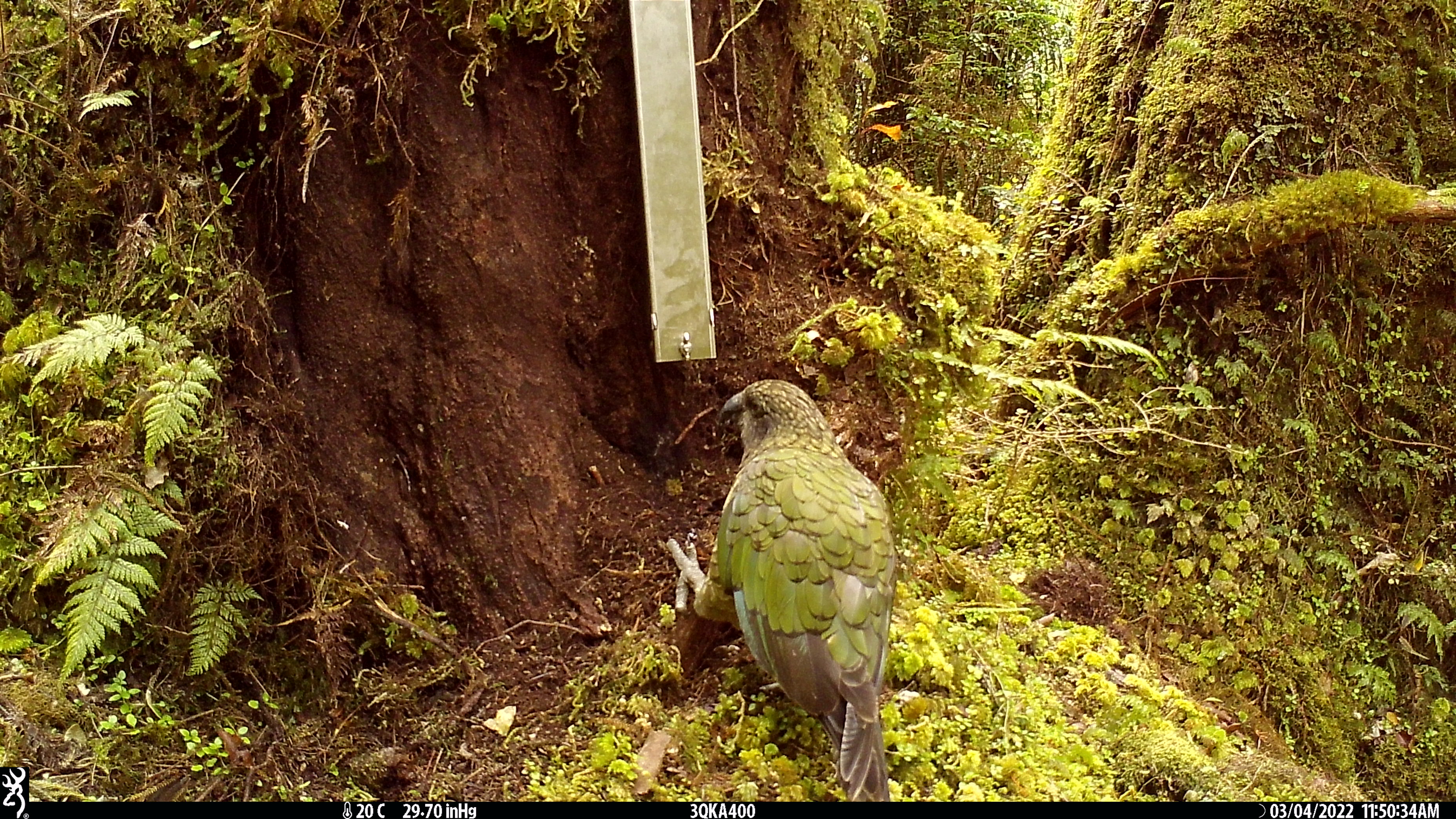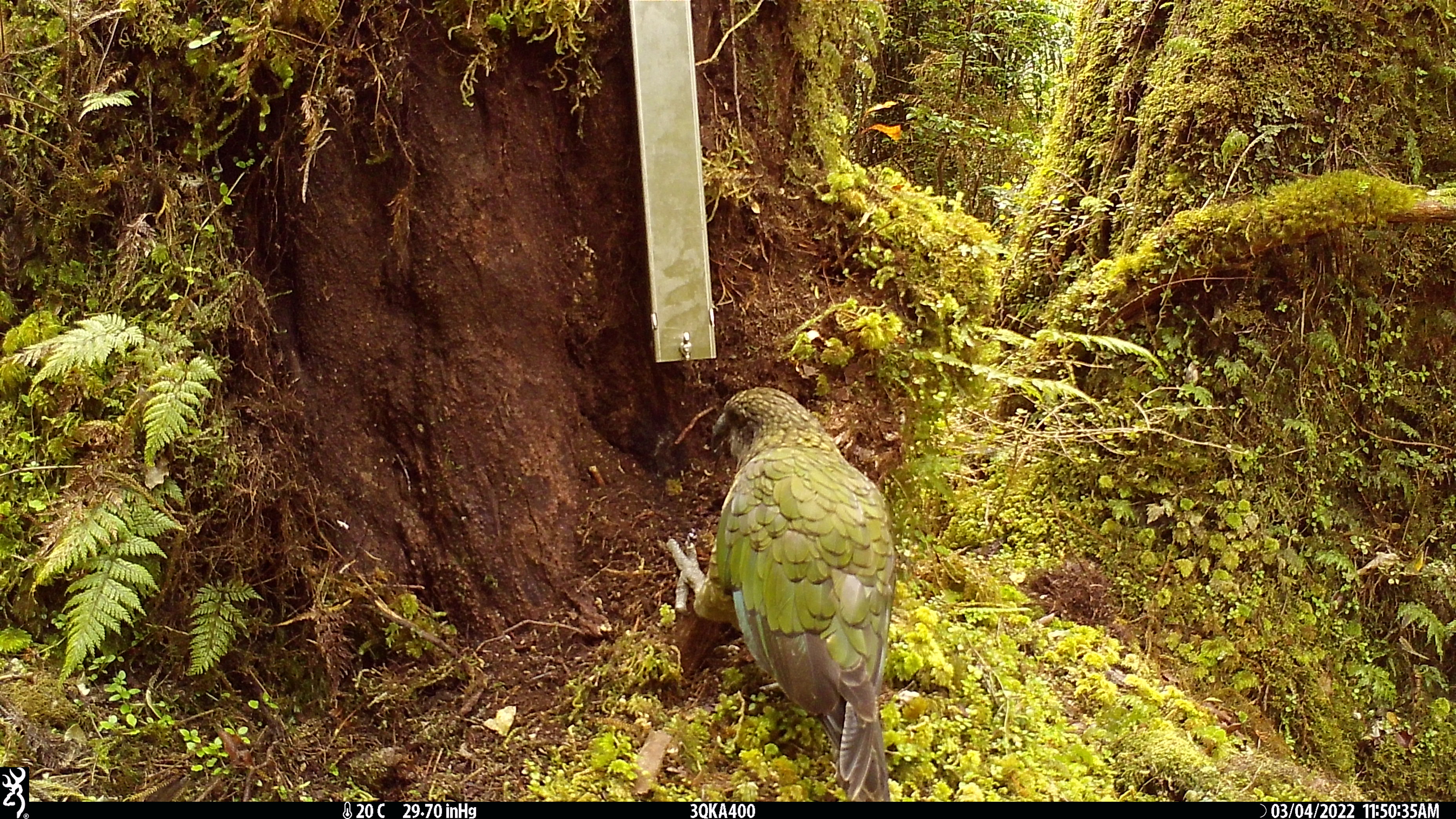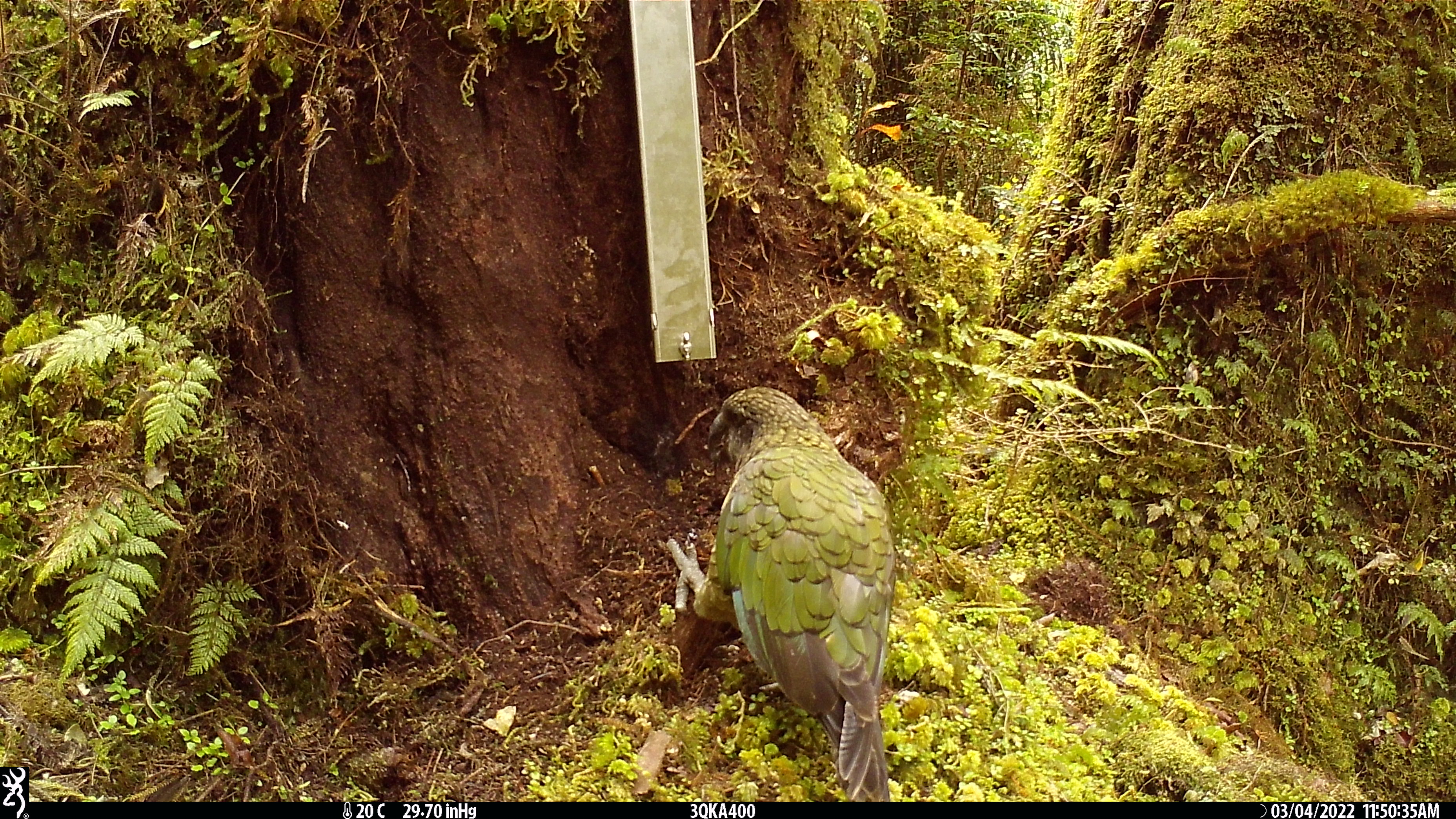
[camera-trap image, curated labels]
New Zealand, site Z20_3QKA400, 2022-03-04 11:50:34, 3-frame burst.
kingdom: Animalia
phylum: Chordata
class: Aves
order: Psittaciformes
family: Strigopidae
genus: Nestor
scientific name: Nestor notabilis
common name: kea